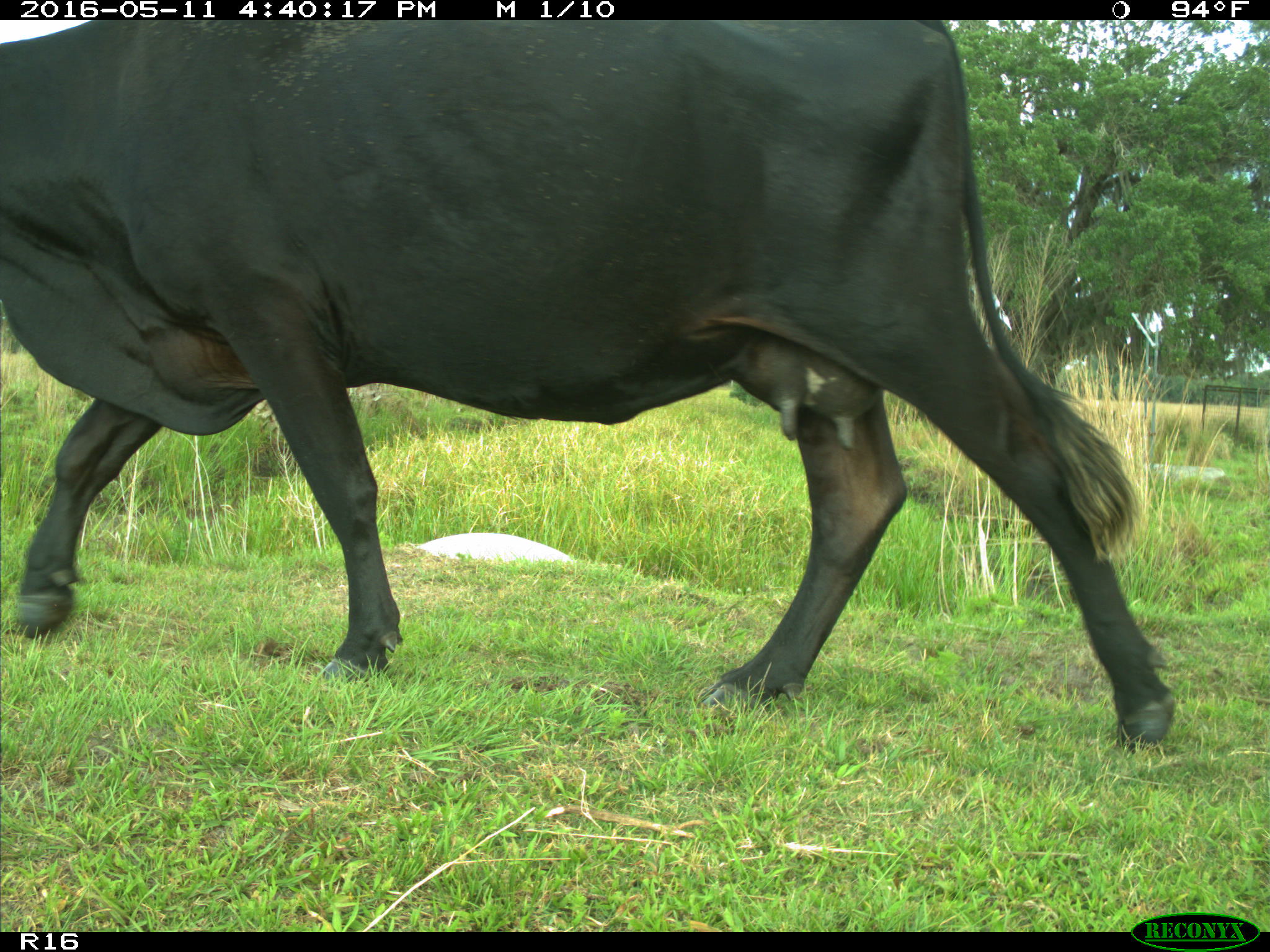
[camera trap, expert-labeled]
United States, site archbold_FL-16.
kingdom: Animalia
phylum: Chordata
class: Mammalia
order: Artiodactyla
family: Bovidae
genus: Bos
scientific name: Bos taurus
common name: domestic cow